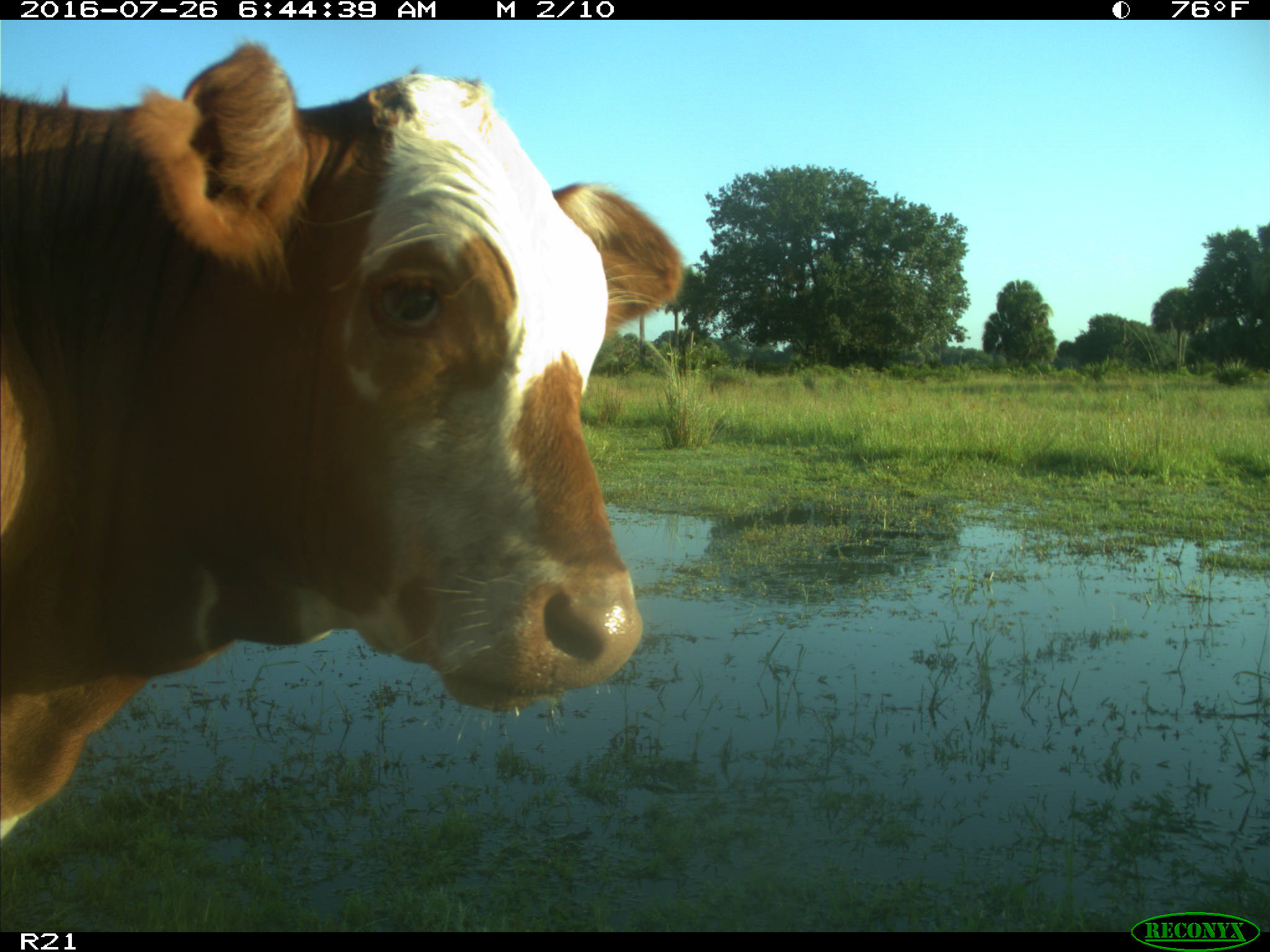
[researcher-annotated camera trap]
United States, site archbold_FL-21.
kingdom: Animalia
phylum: Chordata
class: Mammalia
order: Artiodactyla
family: Bovidae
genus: Bos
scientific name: Bos taurus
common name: domestic cow